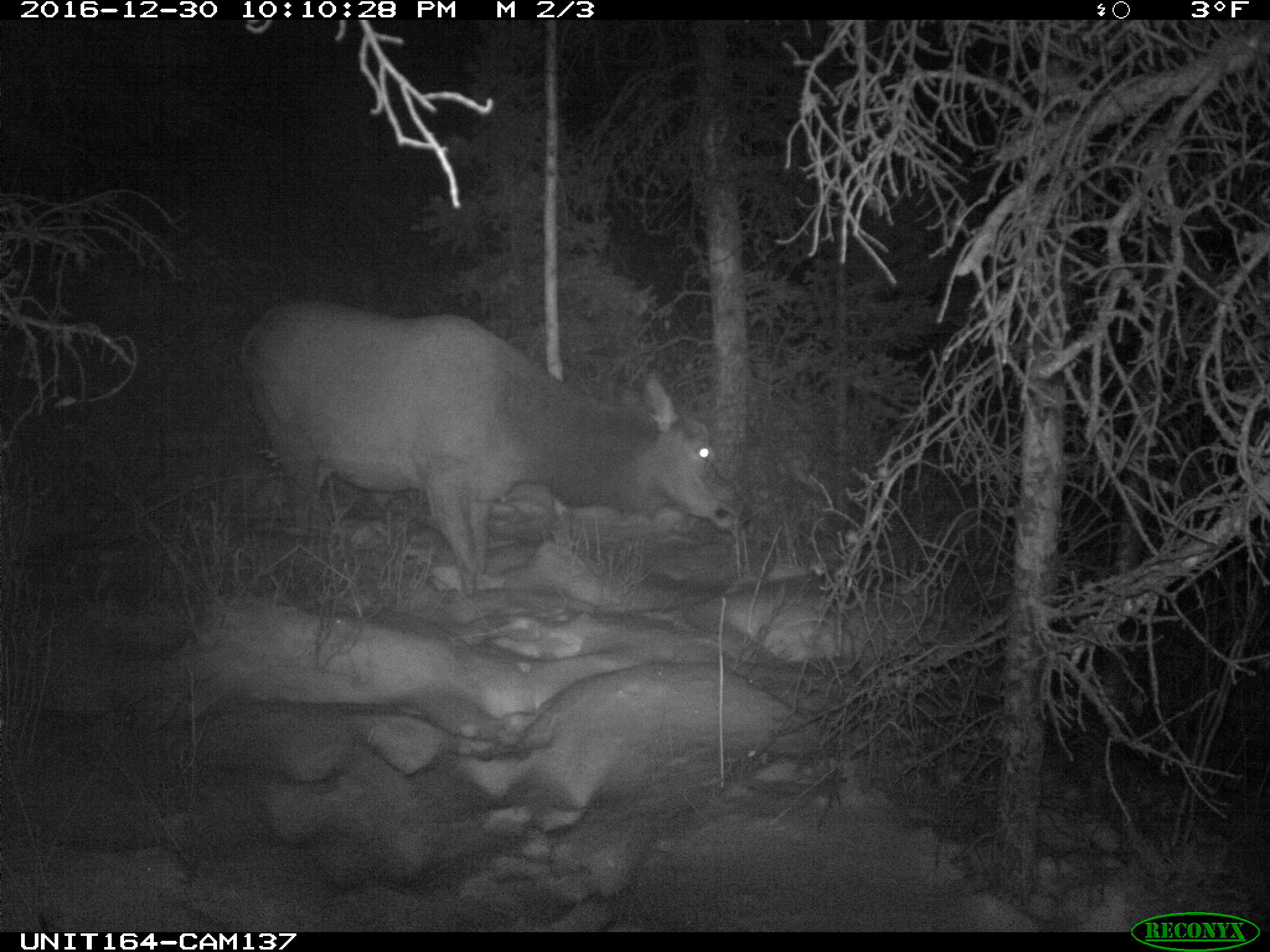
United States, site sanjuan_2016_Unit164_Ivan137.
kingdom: Animalia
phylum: Chordata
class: Mammalia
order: Artiodactyla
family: Cervidae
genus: Cervus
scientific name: Cervus elaphus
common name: red deer